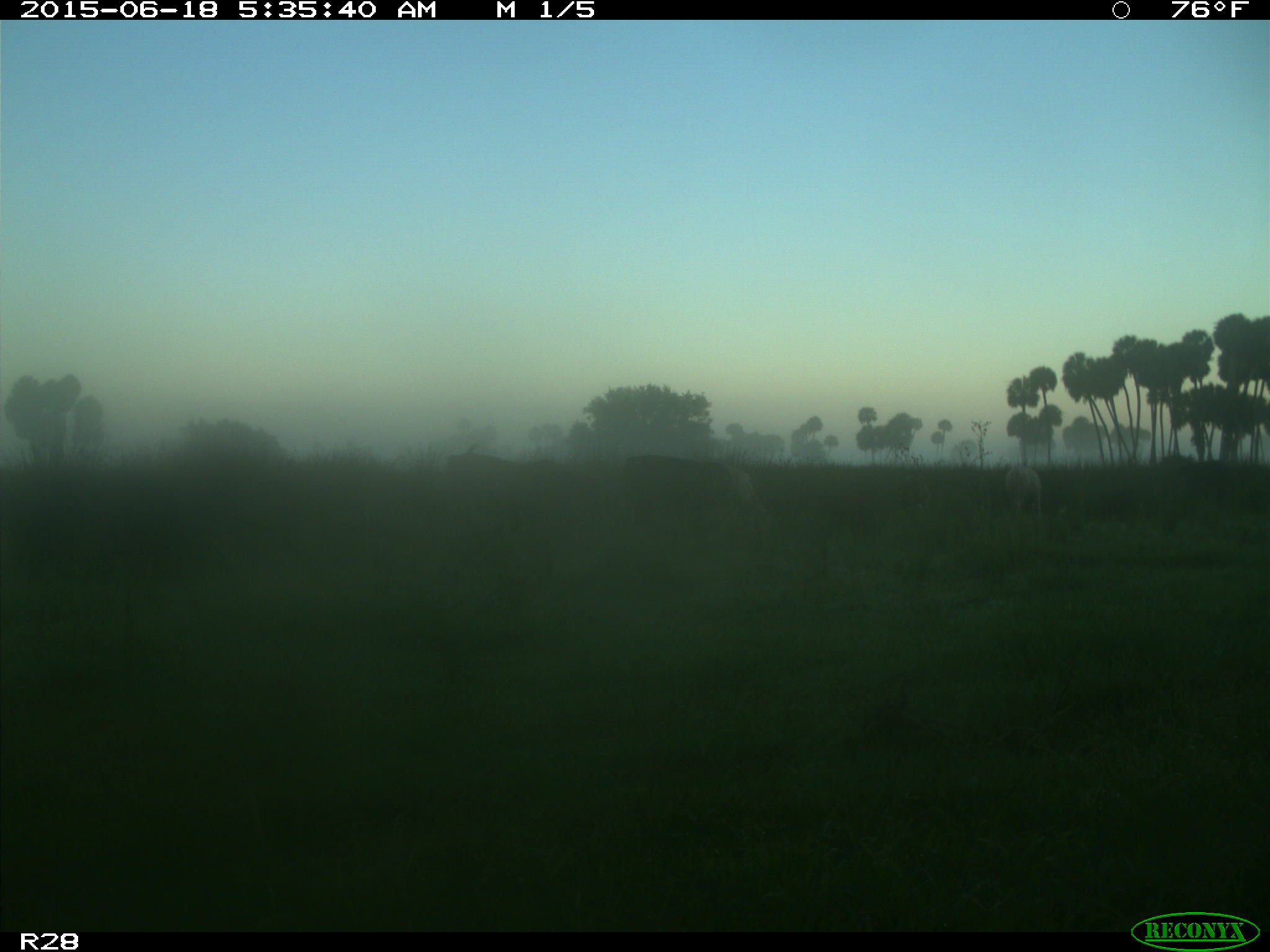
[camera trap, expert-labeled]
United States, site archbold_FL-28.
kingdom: Animalia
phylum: Chordata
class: Mammalia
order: Artiodactyla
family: Bovidae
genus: Bos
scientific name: Bos taurus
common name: domestic cow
Bos taurus (domestic cow).